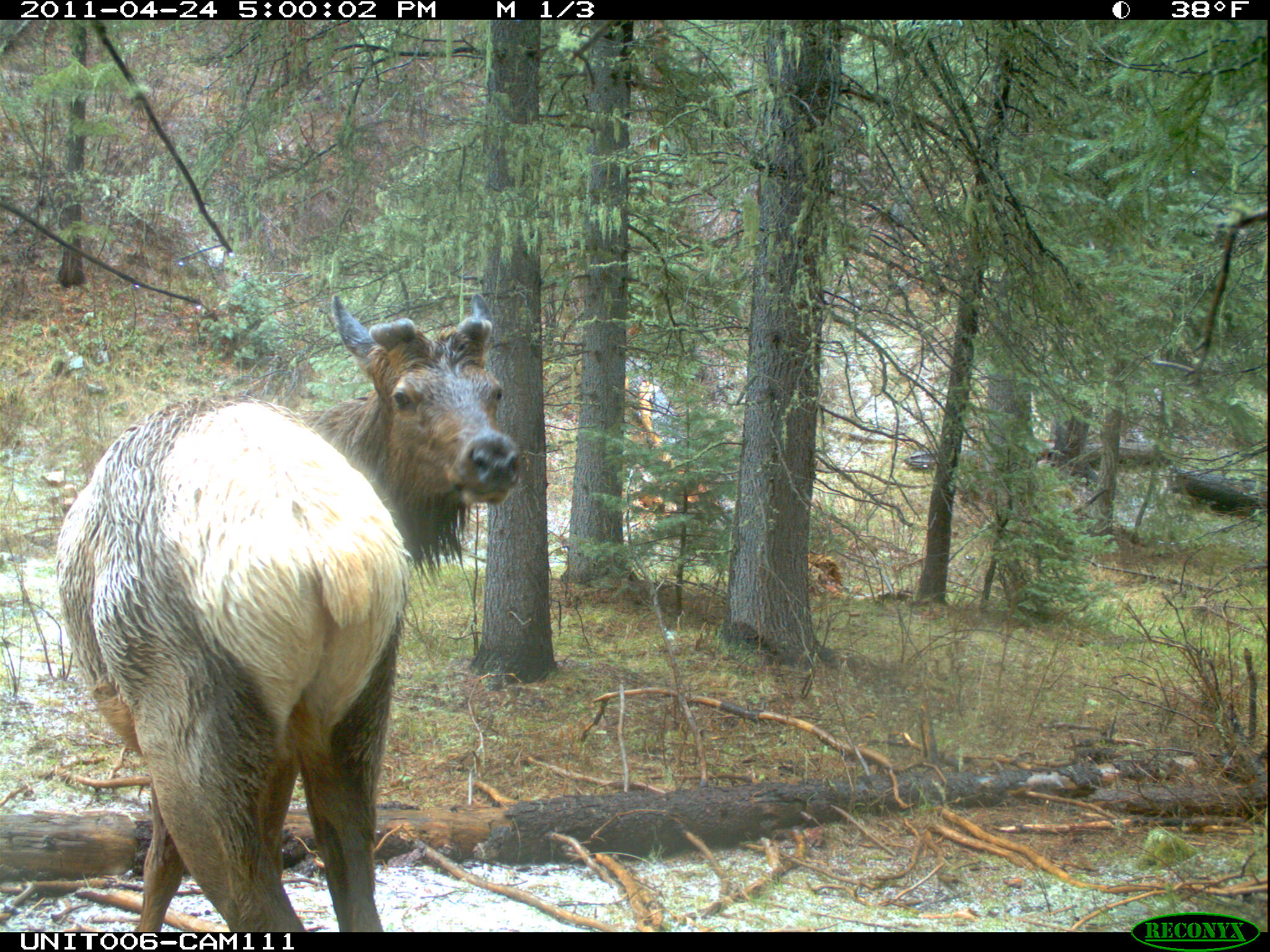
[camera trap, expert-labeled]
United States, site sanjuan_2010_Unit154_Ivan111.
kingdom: Animalia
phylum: Chordata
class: Mammalia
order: Artiodactyla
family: Cervidae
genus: Cervus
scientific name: Cervus elaphus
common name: red deer